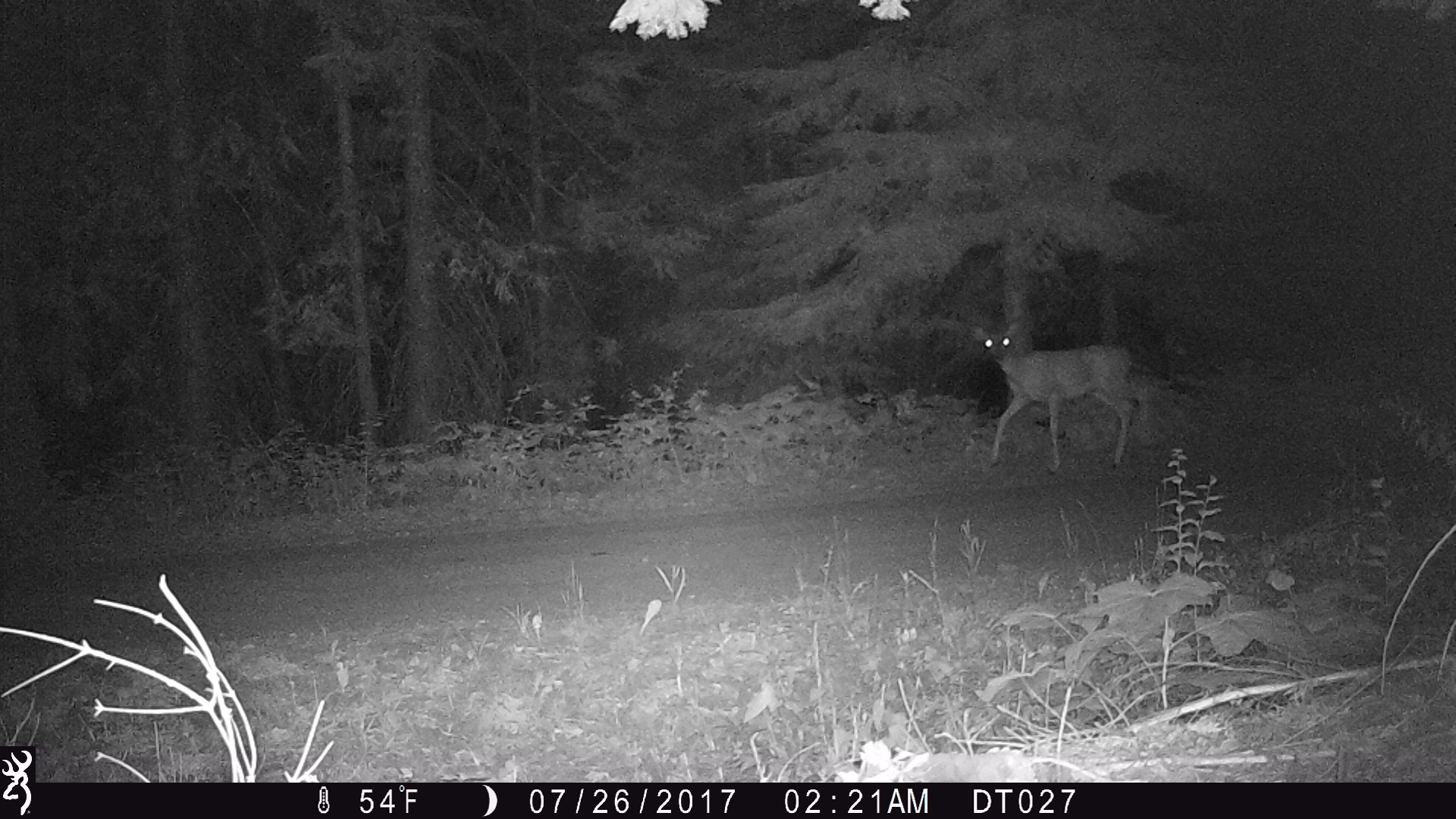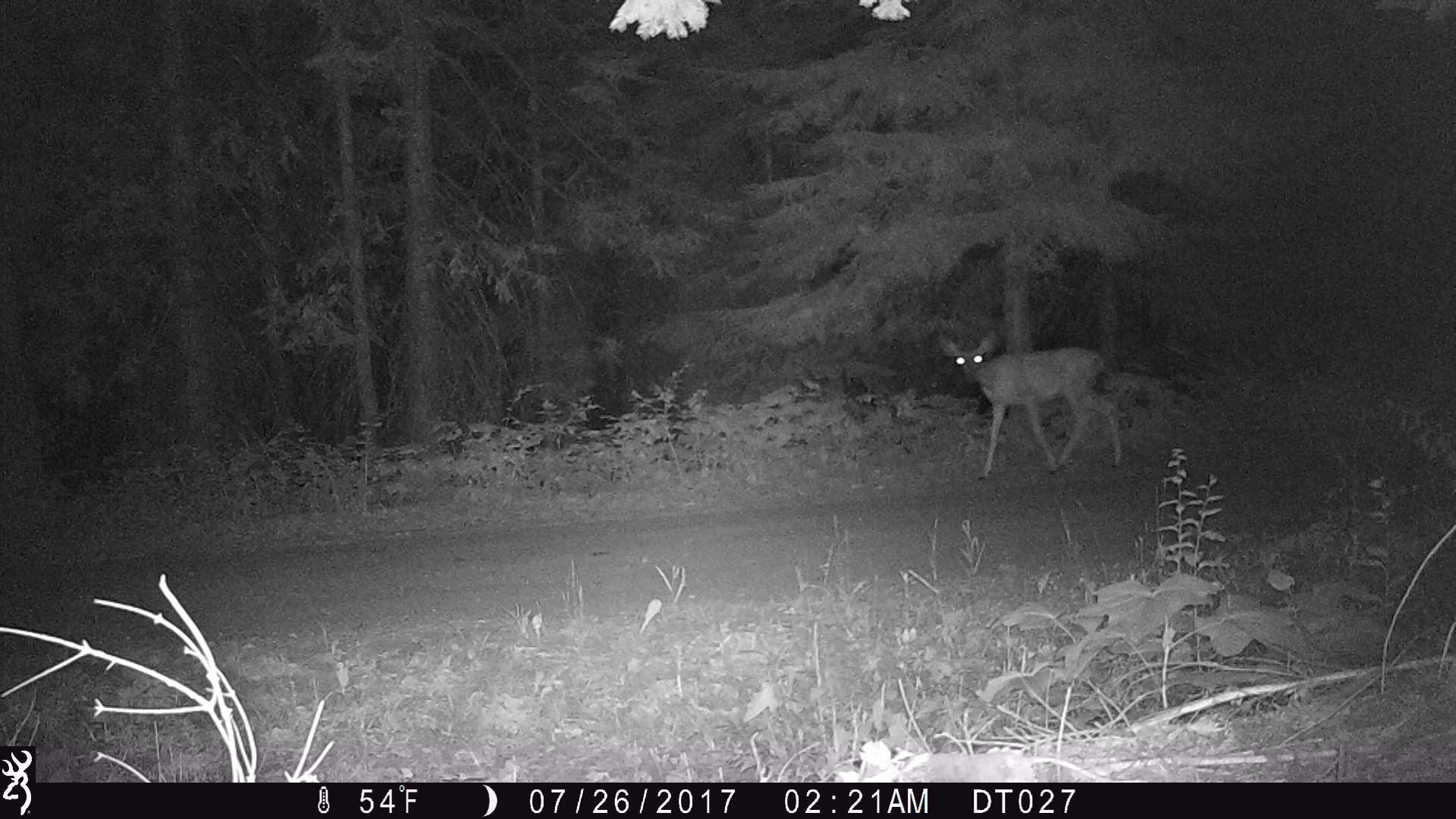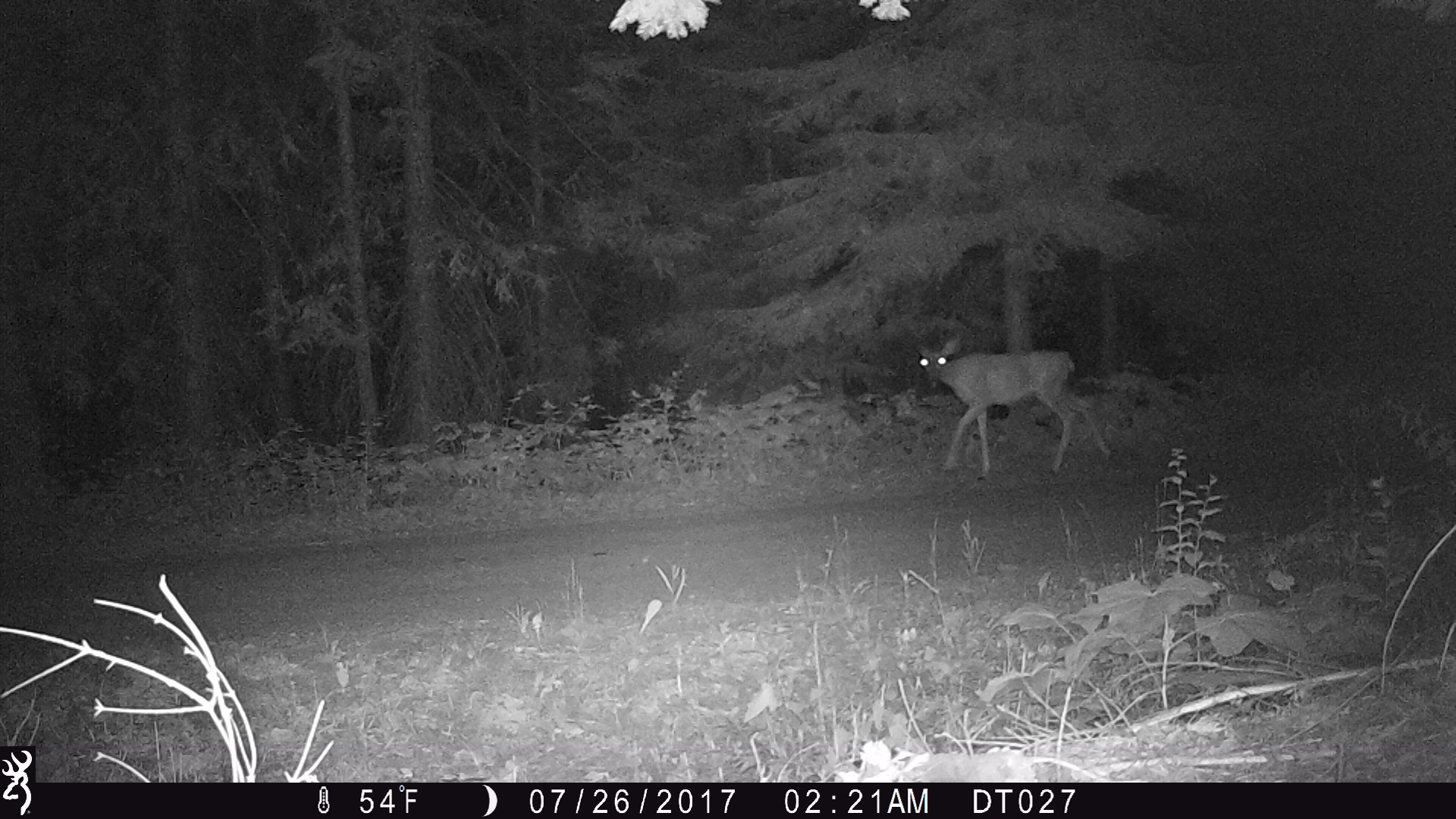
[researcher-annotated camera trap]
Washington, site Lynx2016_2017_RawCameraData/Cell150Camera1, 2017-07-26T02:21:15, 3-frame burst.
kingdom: Animalia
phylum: Chordata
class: Mammalia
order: Artiodactyla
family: Cervidae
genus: Odocoileus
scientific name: Odocoileus hemionus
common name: mule deer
Odocoileus hemionus (mule deer). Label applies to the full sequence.